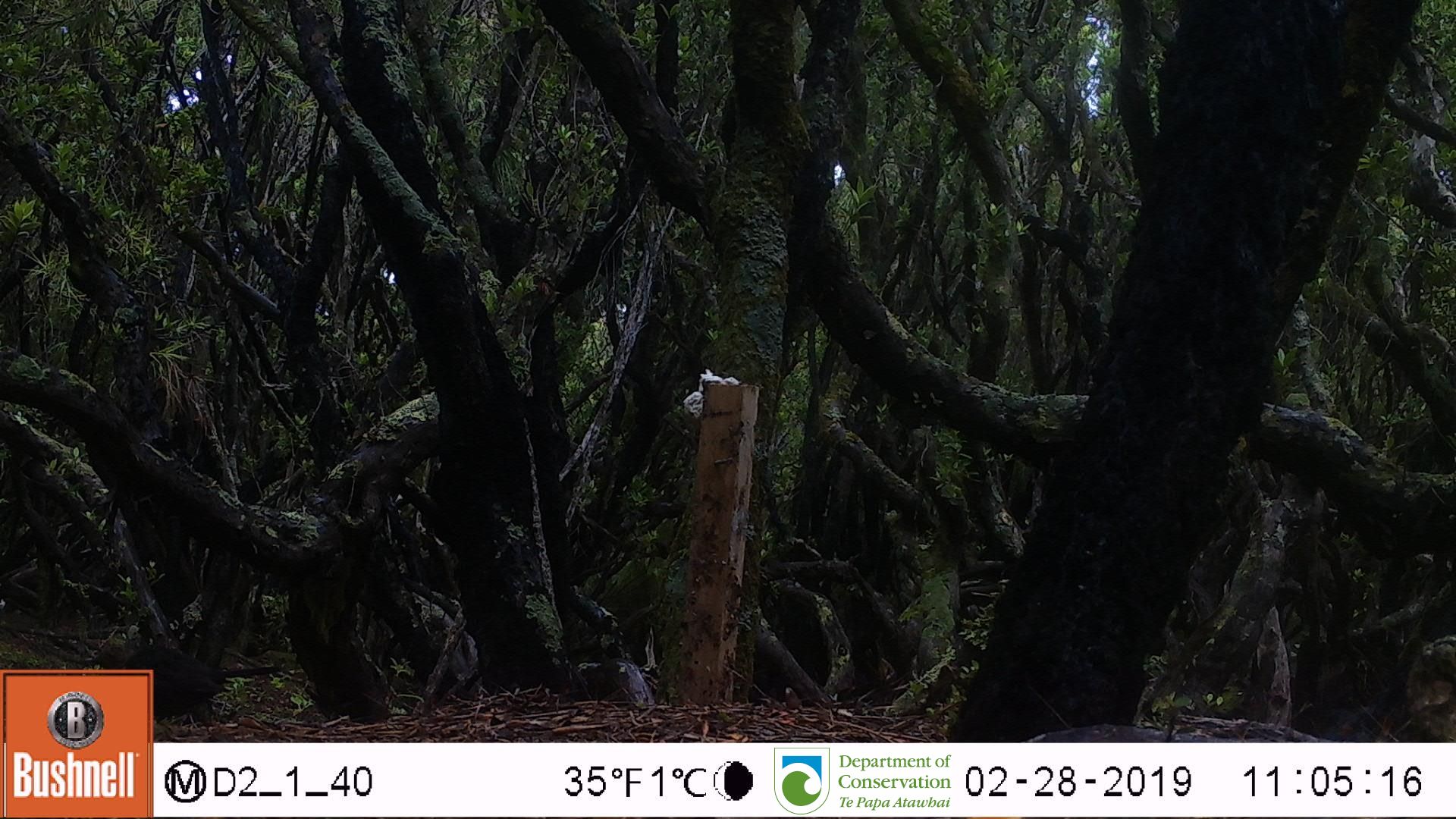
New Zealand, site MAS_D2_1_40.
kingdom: Animalia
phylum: Chordata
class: Aves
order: Passeriformes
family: Turdidae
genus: Turdus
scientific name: Turdus merula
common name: eurasian blackbird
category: blackbird